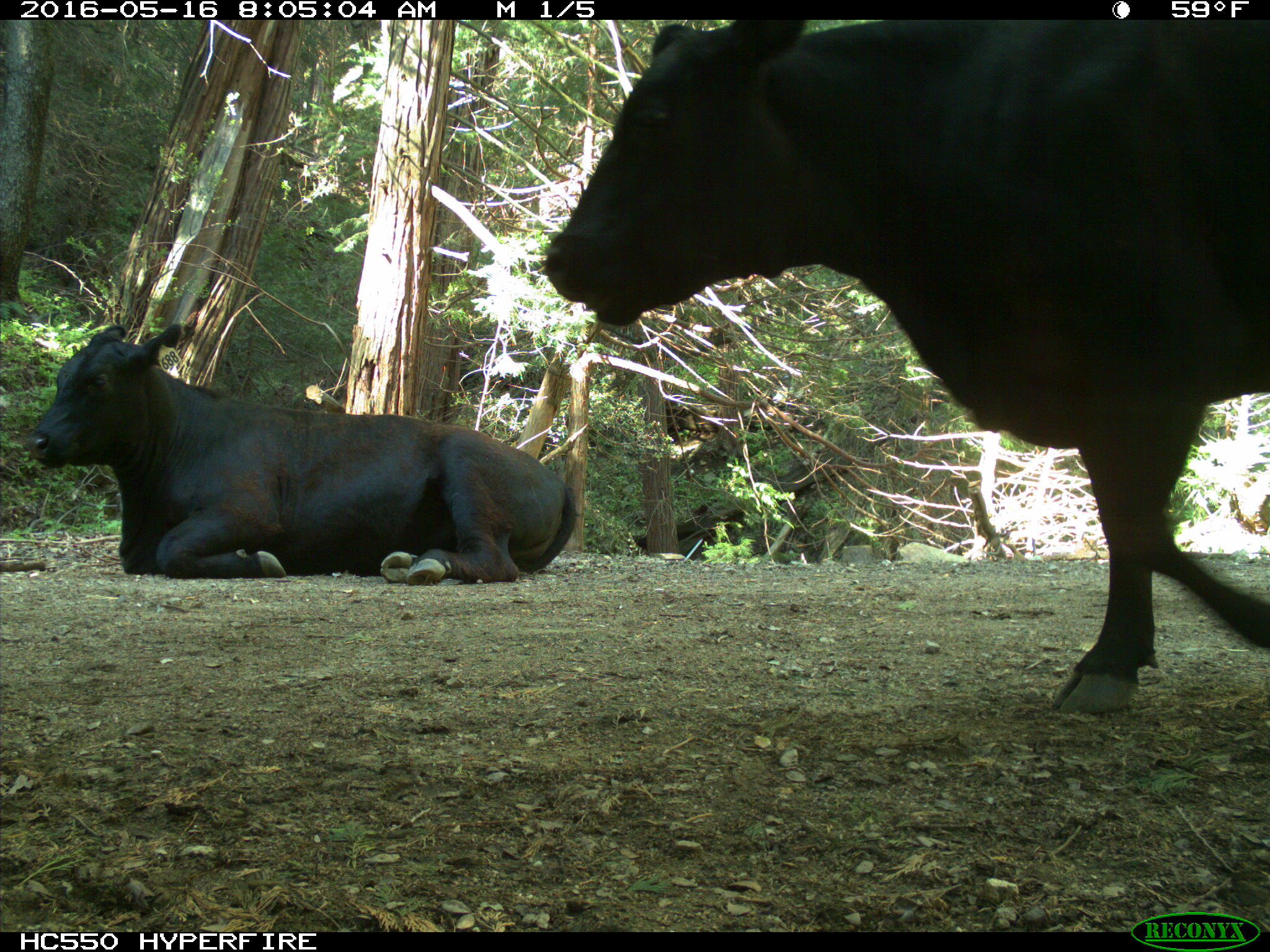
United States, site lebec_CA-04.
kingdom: Animalia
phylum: Chordata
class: Mammalia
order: Artiodactyla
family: Bovidae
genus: Bos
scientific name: Bos taurus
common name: domestic cow